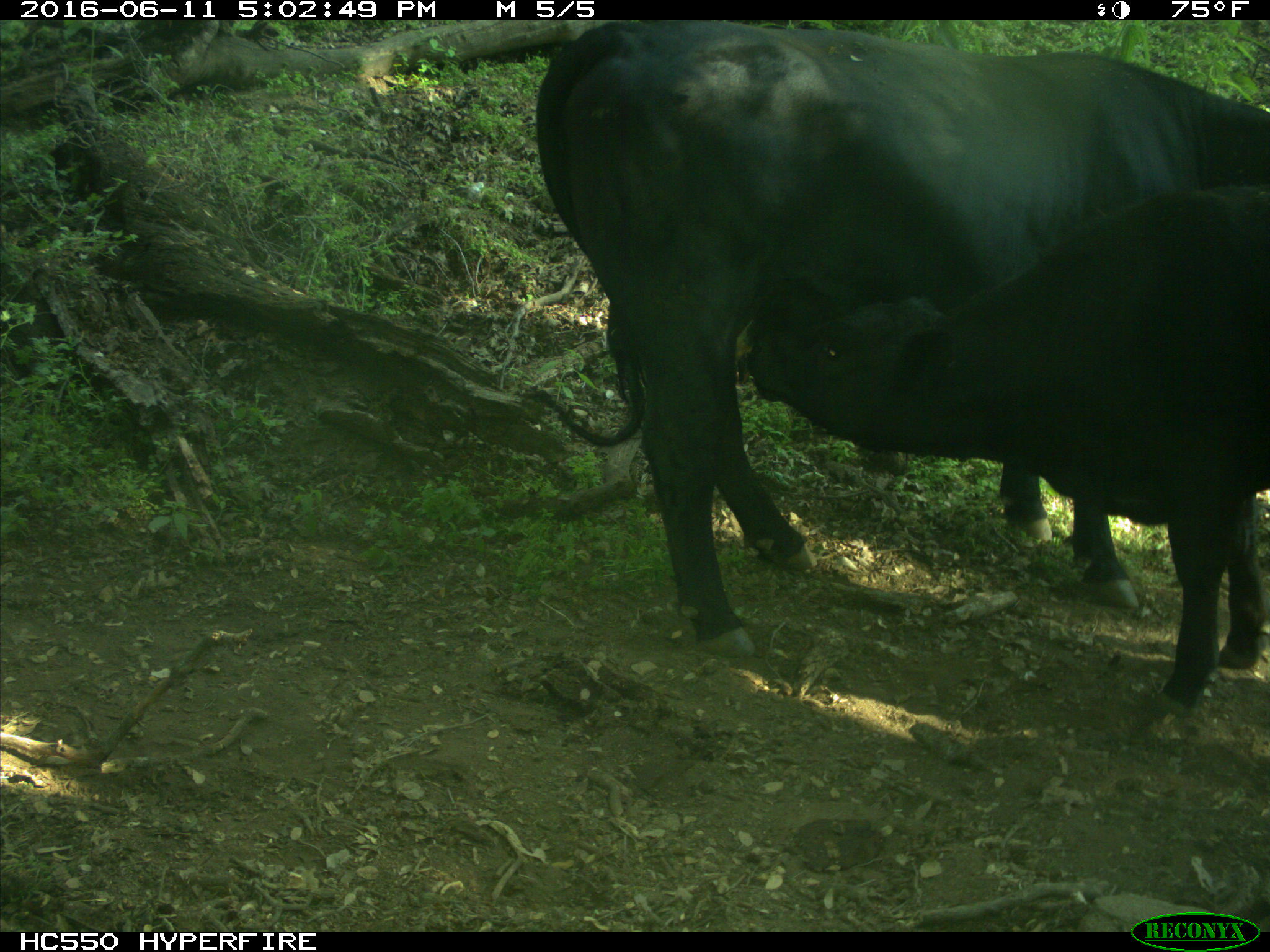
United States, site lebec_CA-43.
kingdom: Animalia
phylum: Chordata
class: Mammalia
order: Artiodactyla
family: Bovidae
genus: Bos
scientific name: Bos taurus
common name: domestic cow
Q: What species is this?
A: Bos taurus (domestic cow).